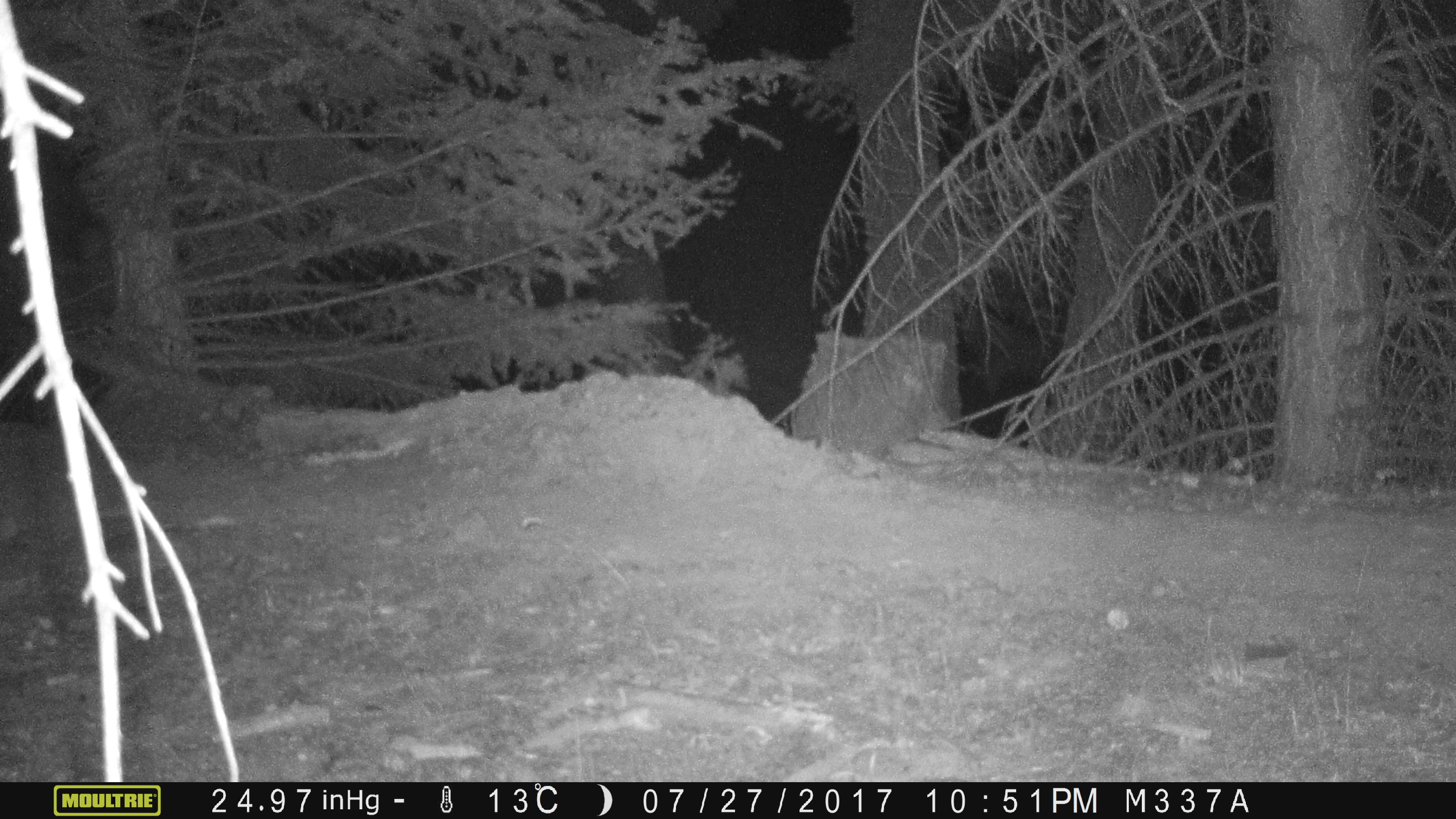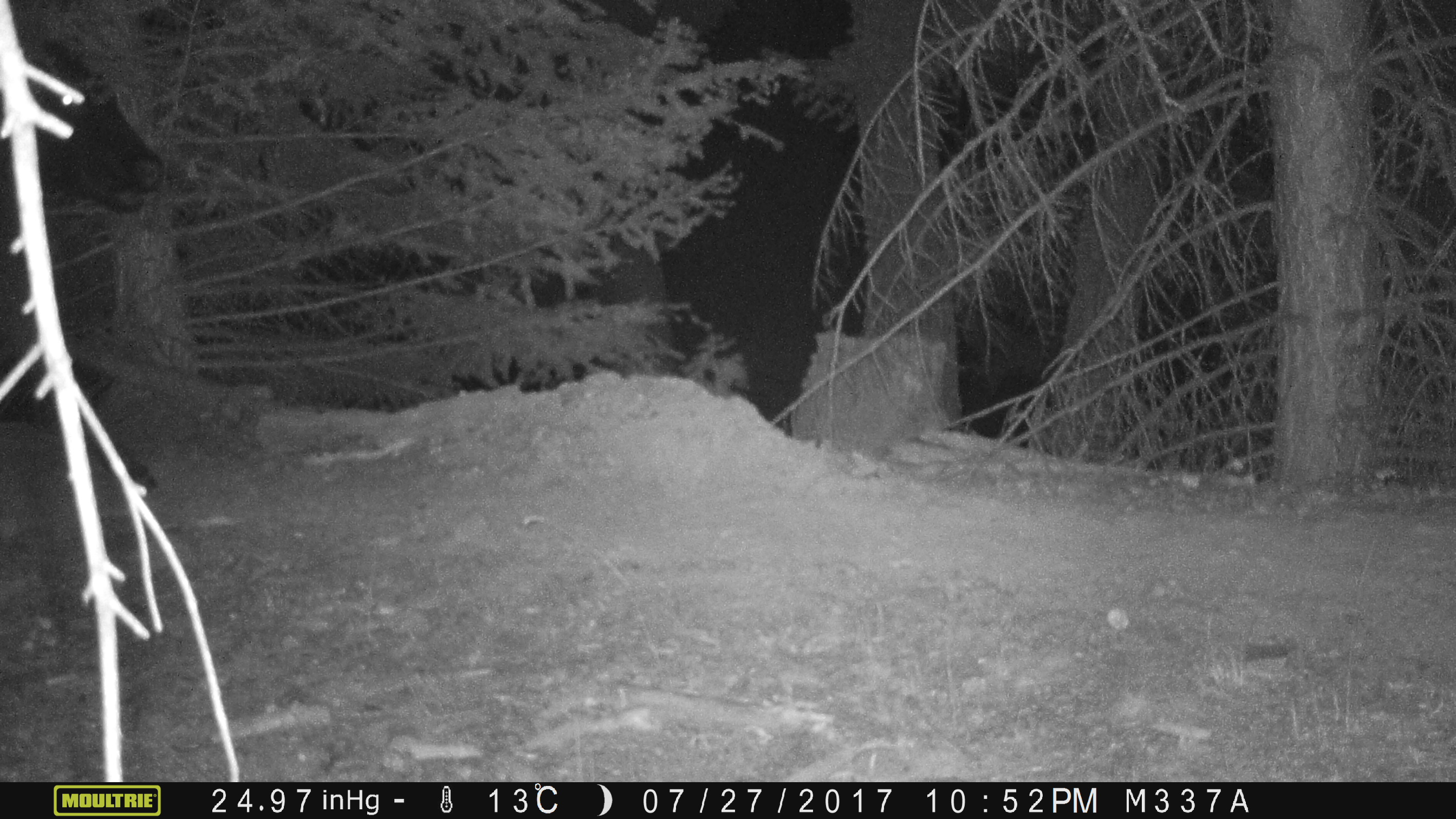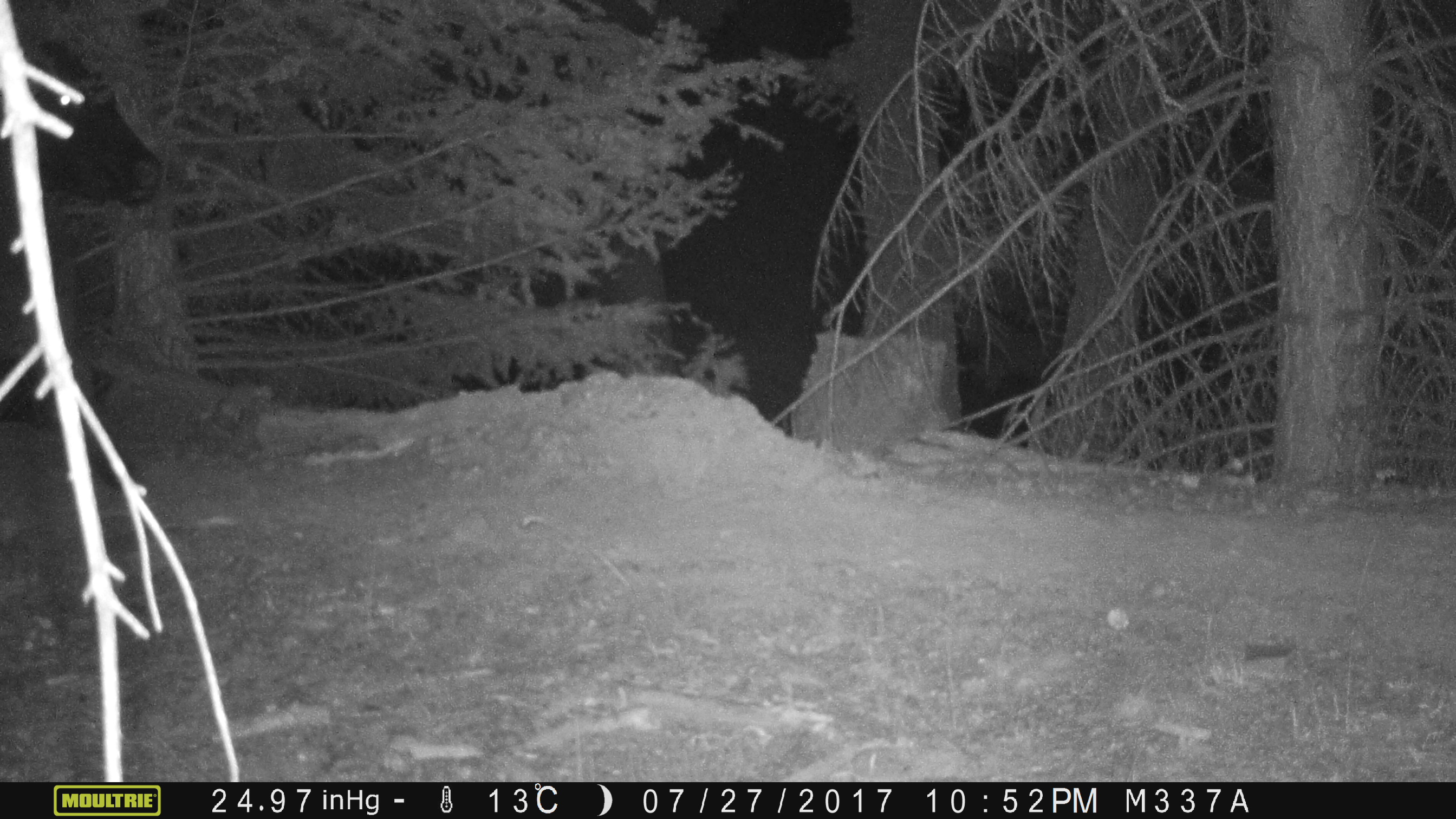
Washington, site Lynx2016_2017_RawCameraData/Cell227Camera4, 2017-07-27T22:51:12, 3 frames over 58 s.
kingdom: Animalia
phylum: Chordata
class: Mammalia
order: Artiodactyla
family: Bovidae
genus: Bos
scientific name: Bos taurus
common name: domestic cattle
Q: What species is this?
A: Domestic cattle (Bos taurus).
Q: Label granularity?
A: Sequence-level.